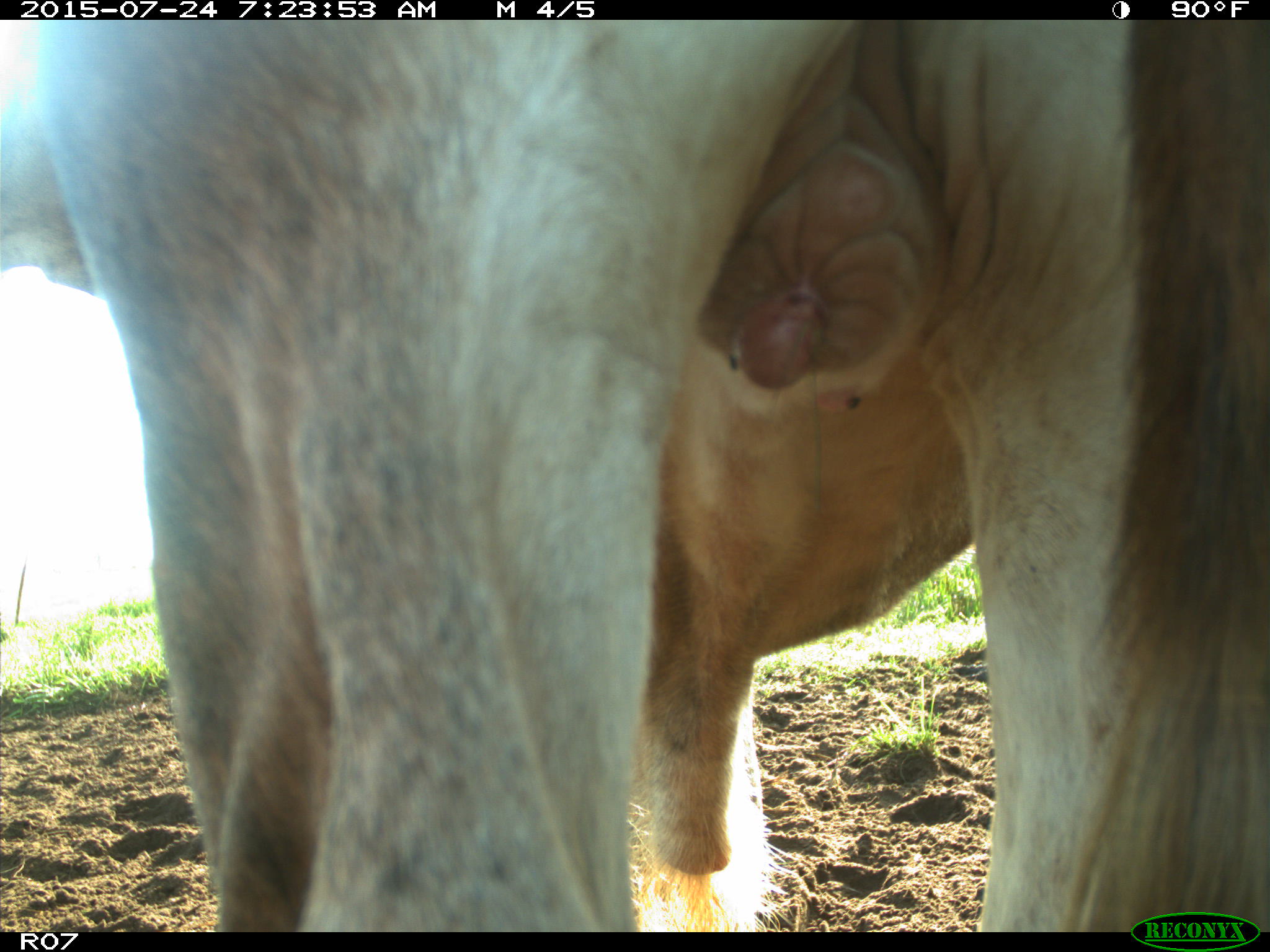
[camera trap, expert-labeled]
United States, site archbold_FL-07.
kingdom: Animalia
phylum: Chordata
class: Mammalia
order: Artiodactyla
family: Bovidae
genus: Bos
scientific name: Bos taurus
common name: domestic cow